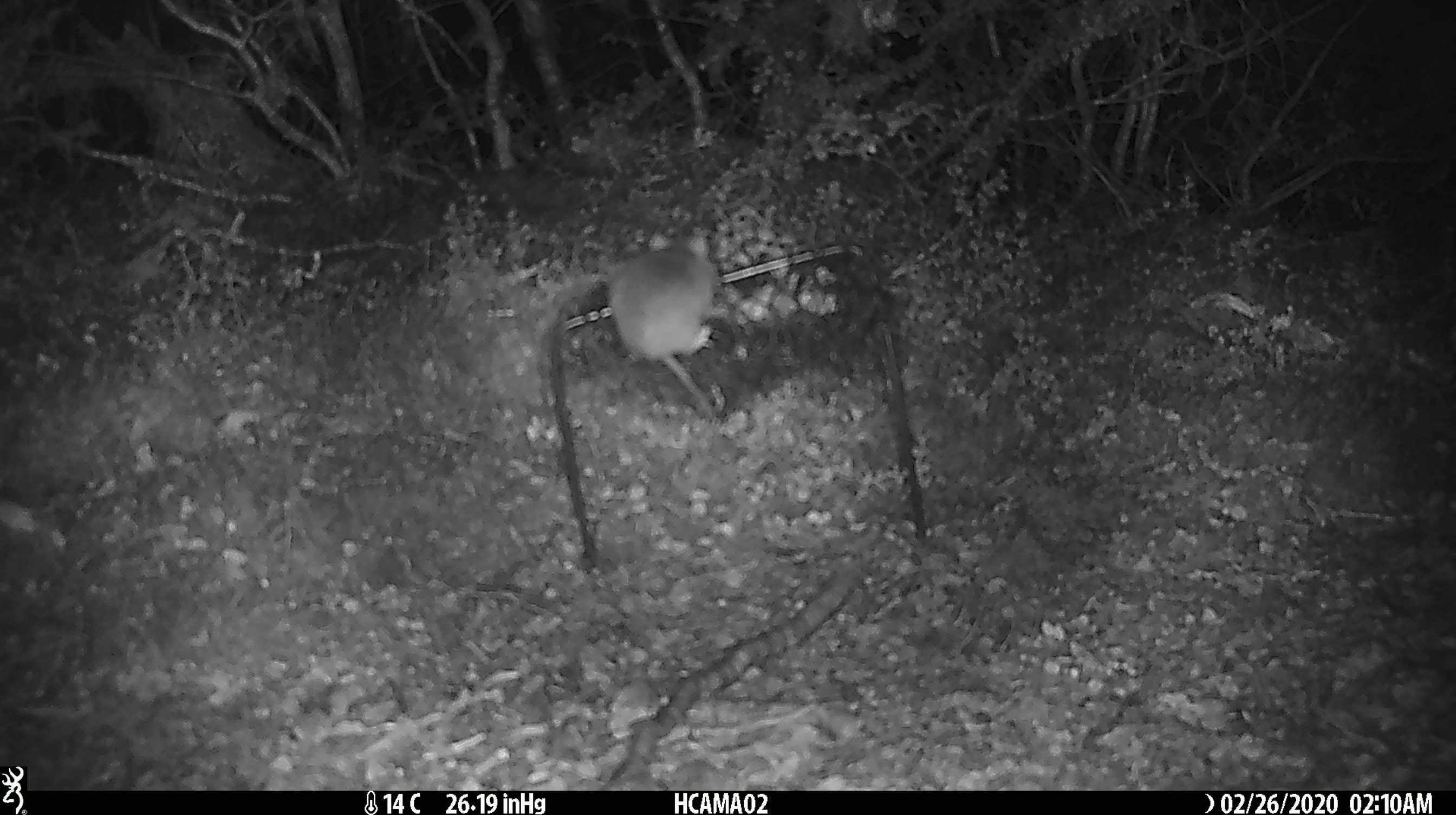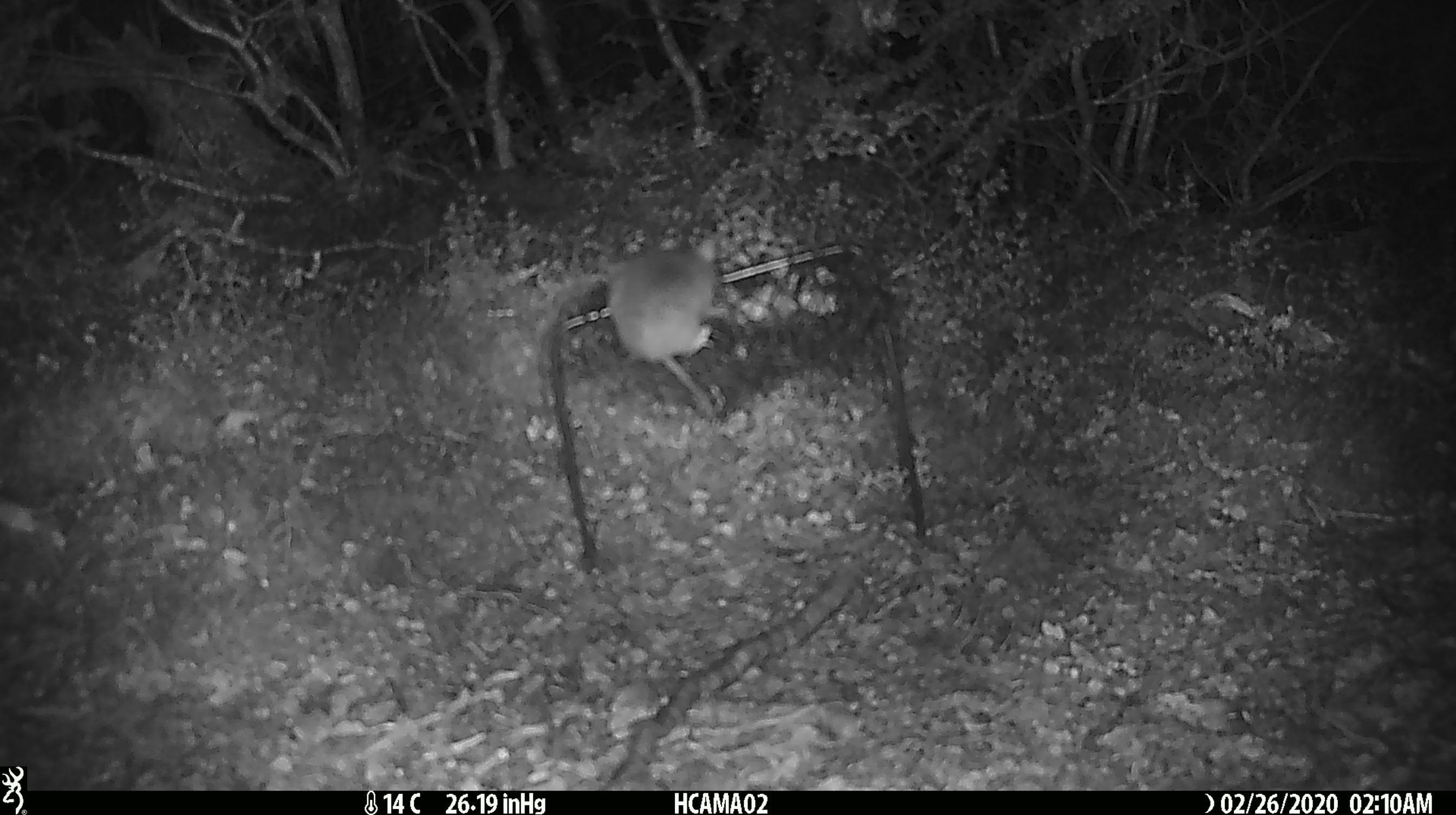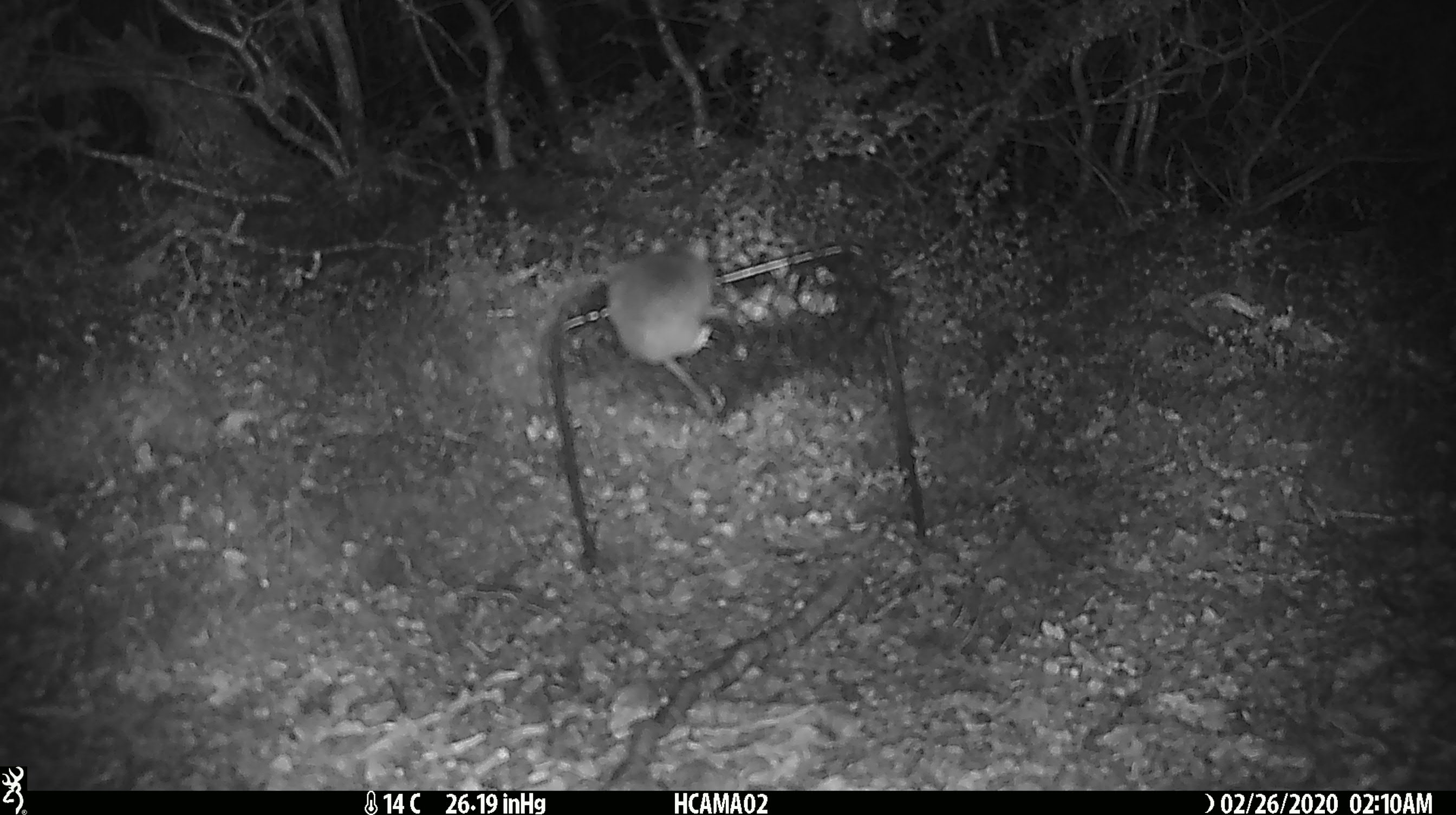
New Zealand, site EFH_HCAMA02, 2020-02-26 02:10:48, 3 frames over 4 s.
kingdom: Animalia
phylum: Chordata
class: Mammalia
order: Rodentia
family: Muridae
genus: Mus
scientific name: Mus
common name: mouse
Mouse (Mus).